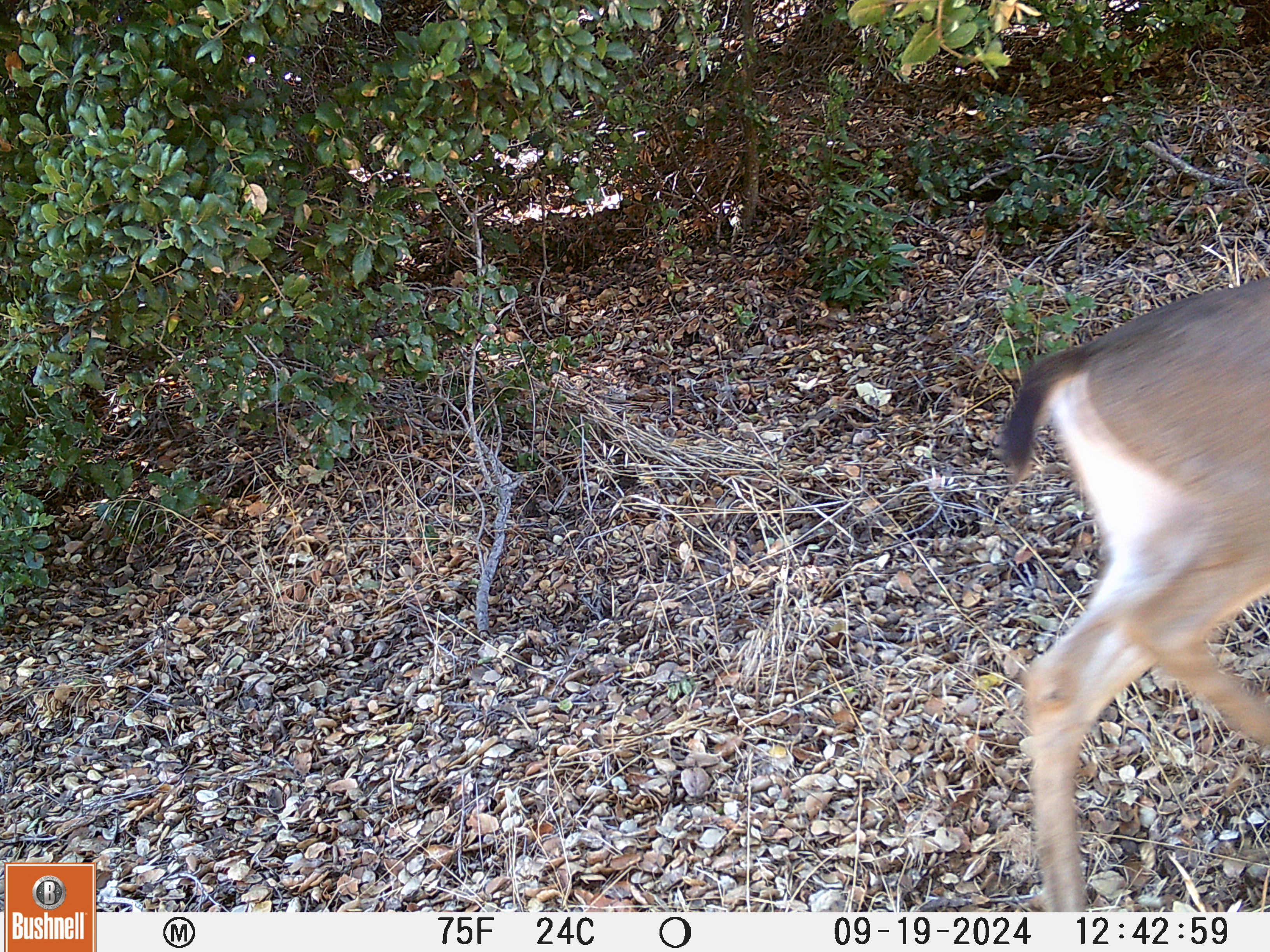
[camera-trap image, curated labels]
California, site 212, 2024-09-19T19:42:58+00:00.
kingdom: Animalia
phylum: Chordata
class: Mammalia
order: Artiodactyla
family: Cervidae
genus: Odocoileus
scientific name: Odocoileus hemionus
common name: mule deer